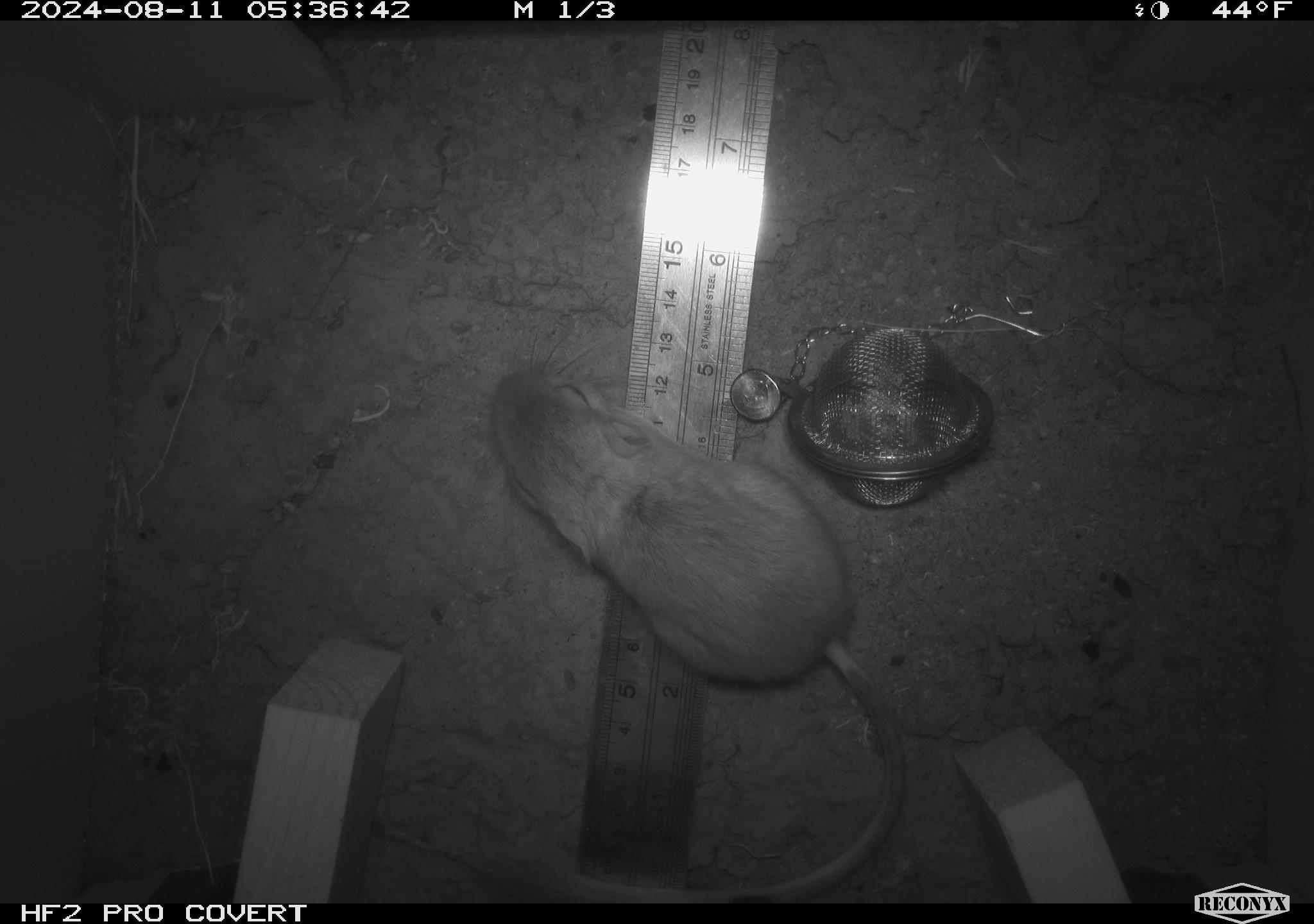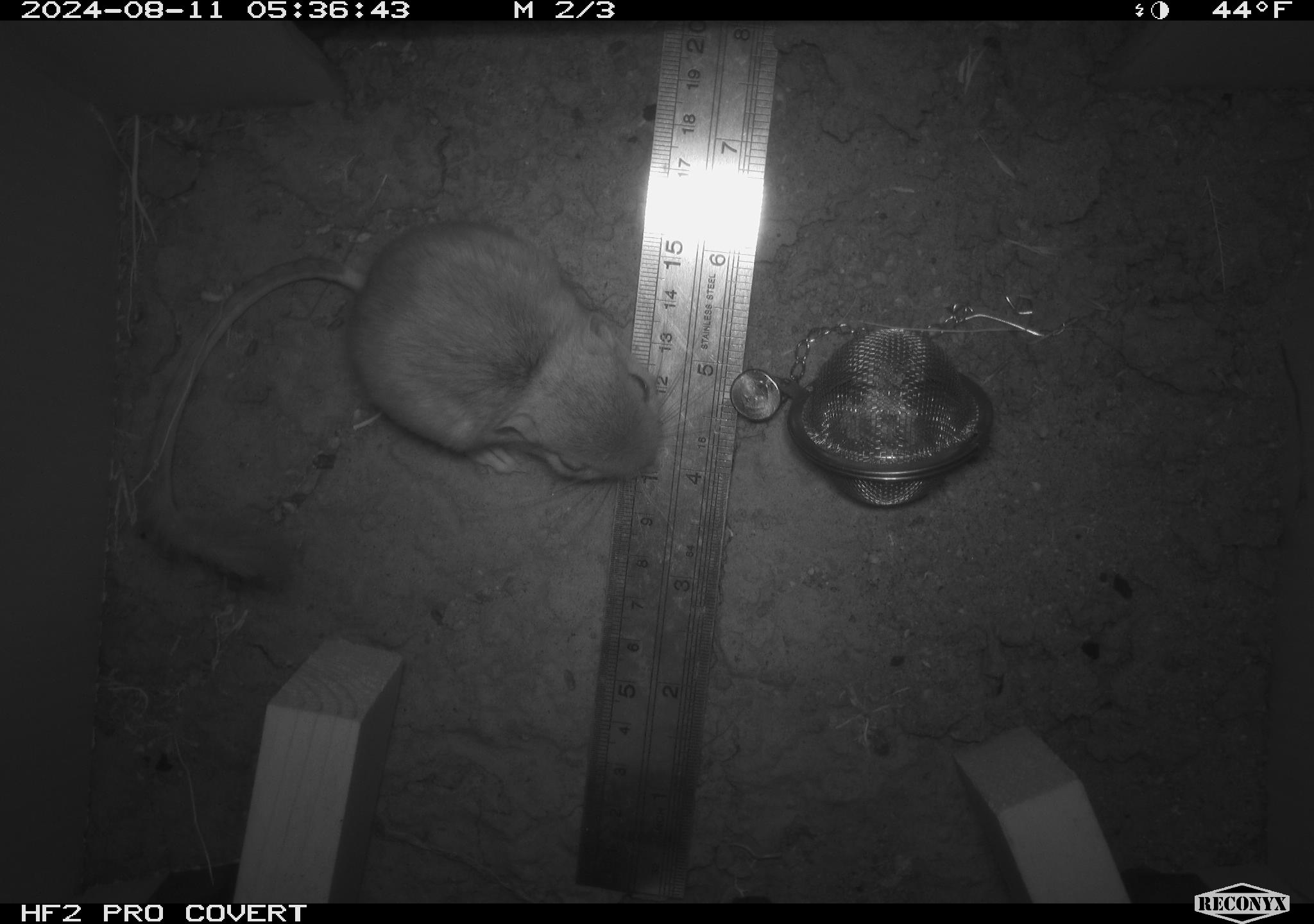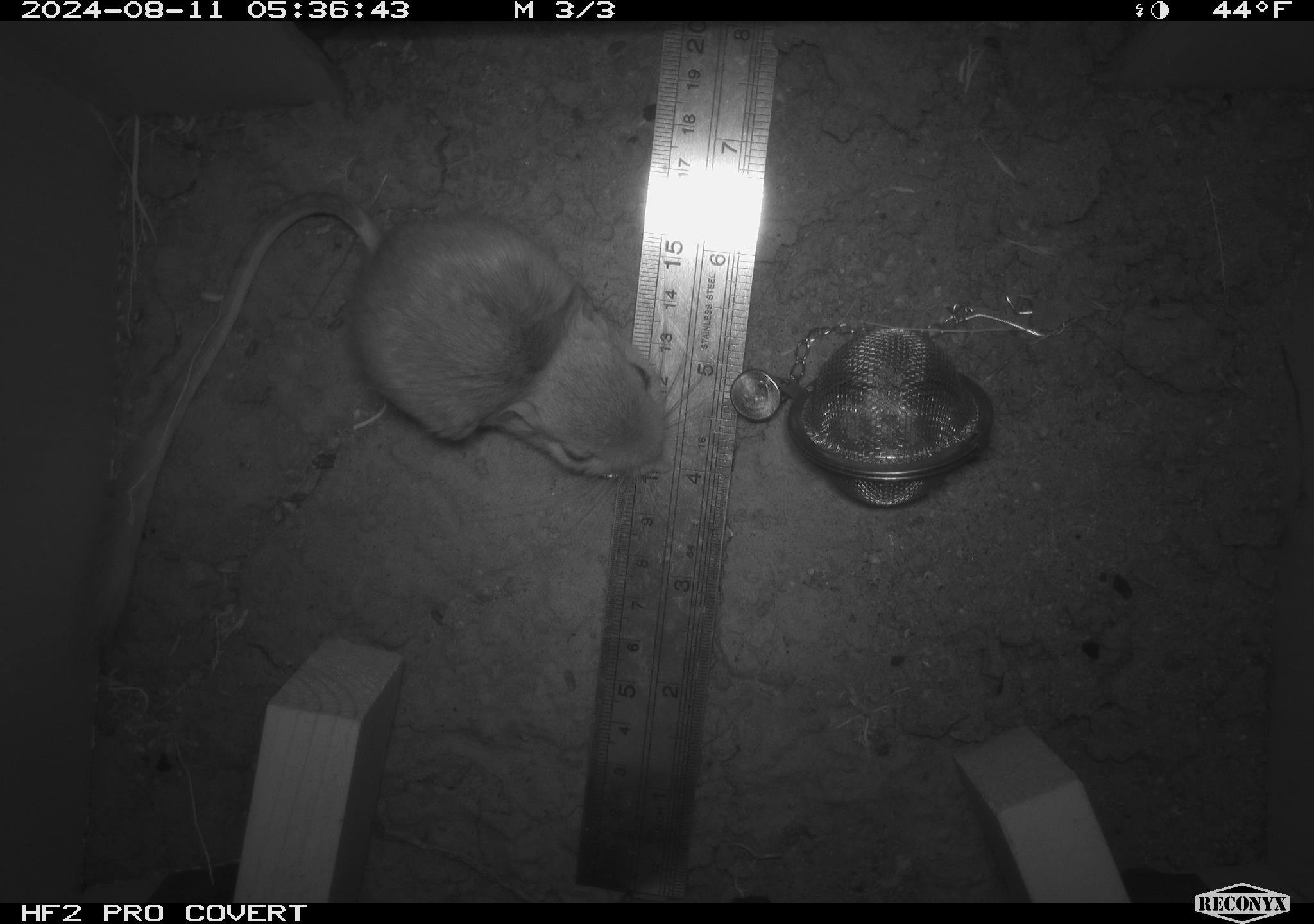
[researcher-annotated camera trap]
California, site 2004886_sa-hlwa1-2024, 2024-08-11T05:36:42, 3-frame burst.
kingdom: Animalia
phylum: Chordata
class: Mammalia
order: Rodentia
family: Heteromyidae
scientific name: Heteromyidae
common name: kangaroo rats and pocket mice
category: heteromyidae family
Heteromyidae family (kangaroo rats and pocket mice) (Heteromyidae).